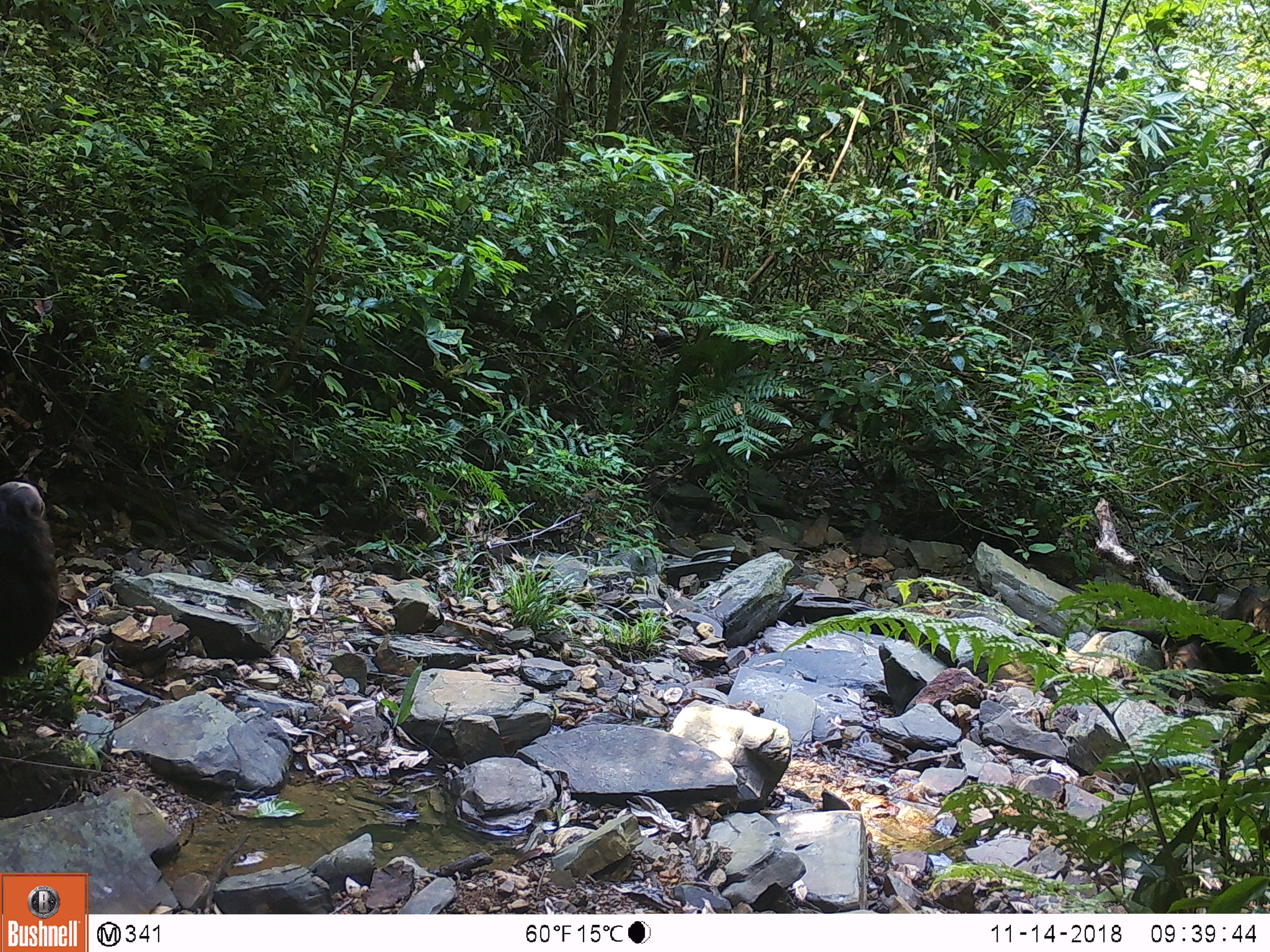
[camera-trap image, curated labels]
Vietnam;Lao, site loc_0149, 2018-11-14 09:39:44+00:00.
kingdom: Animalia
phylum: Chordata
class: Mammalia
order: Primates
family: Cercopithecidae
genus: Macaca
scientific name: Macaca arctoides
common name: stump-tailed macaque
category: stump tailed macaque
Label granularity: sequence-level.